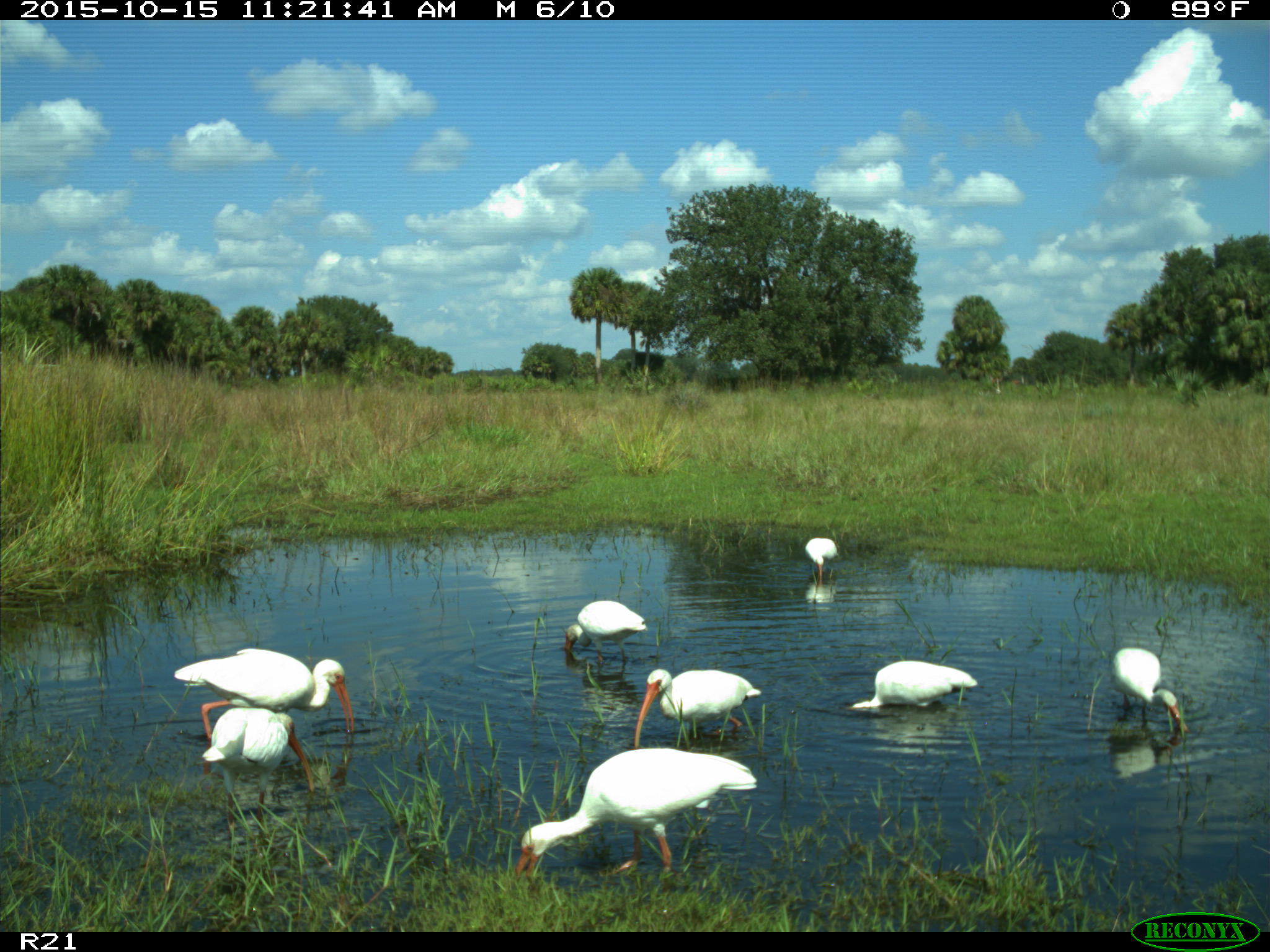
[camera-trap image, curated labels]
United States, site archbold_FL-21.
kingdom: Animalia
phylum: Chordata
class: Aves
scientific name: Aves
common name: birds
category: unidentified bird